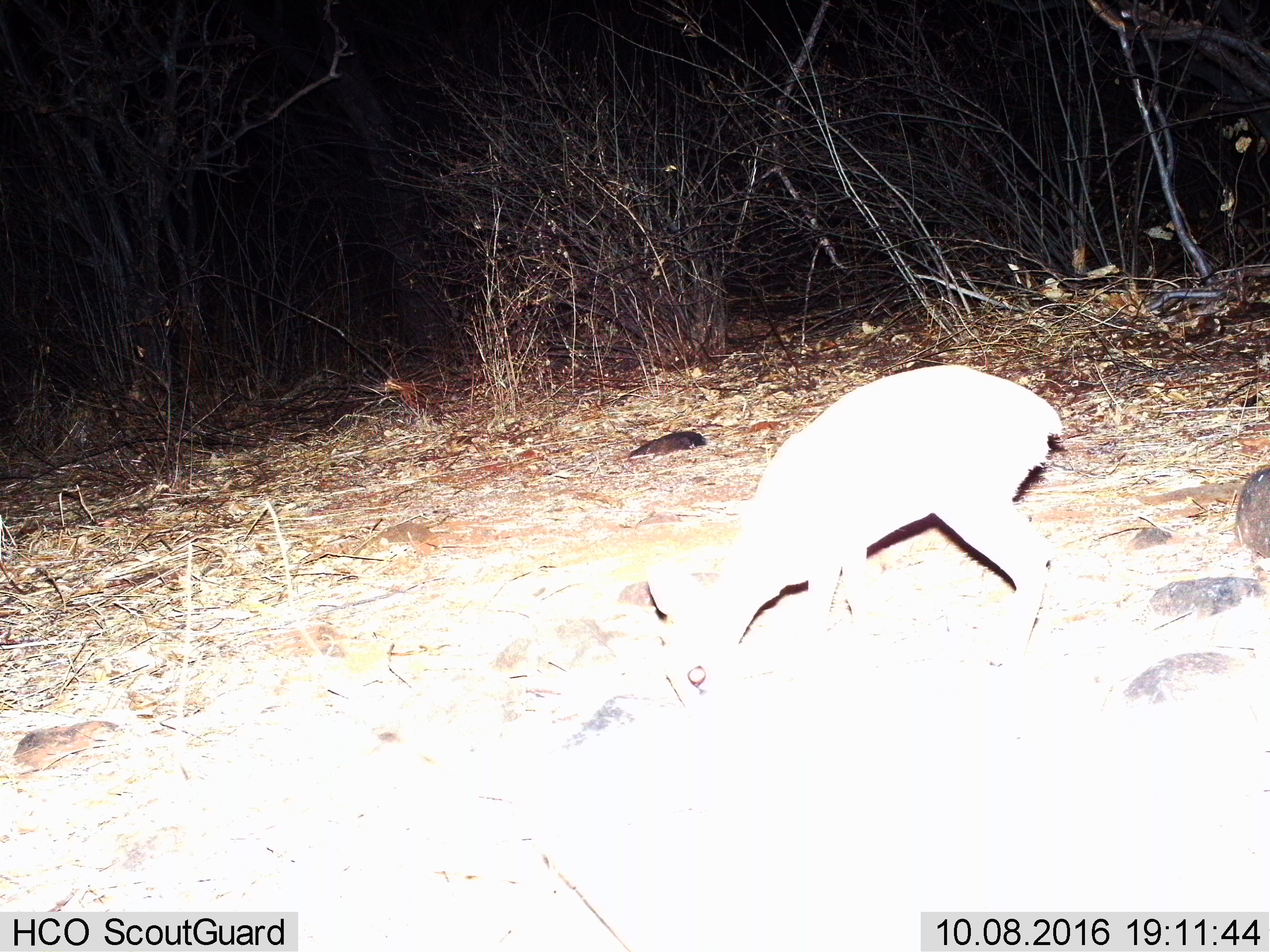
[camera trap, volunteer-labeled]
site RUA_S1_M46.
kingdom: Animalia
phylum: Chordata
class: Mammalia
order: Artiodactyla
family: Bovidae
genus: Madoqua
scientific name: Madoqua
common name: dik-dik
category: dikdik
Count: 1.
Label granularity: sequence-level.